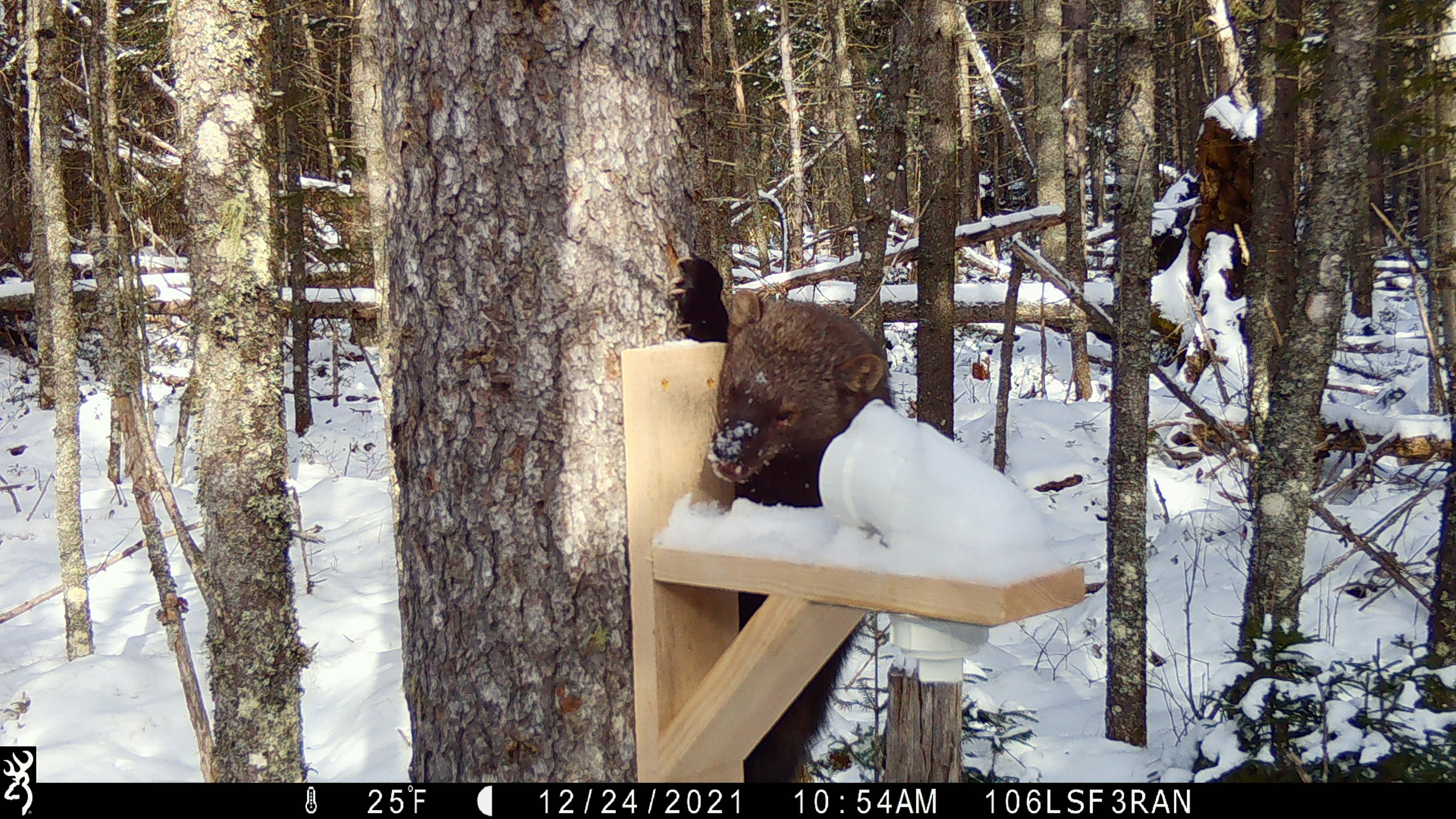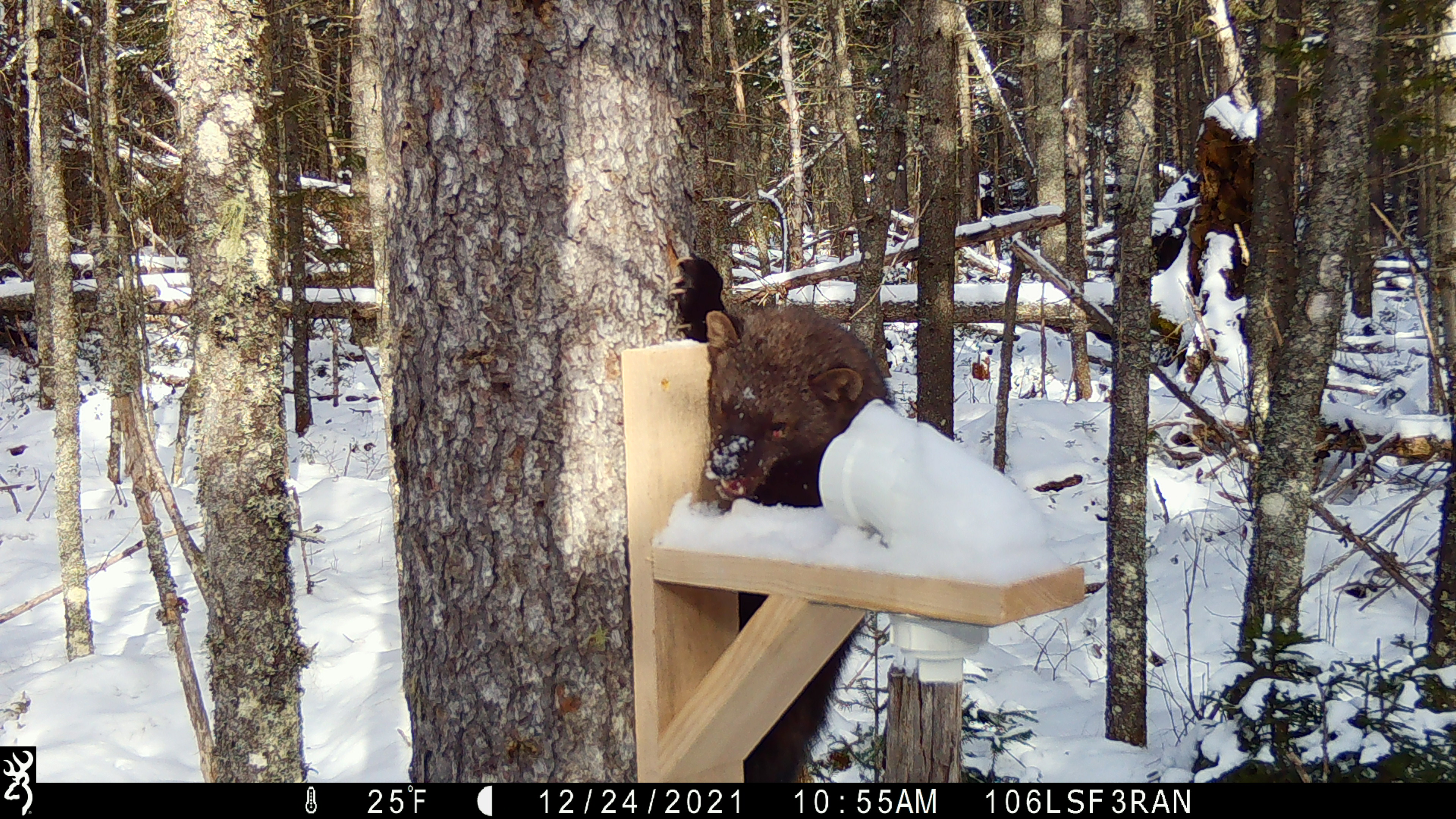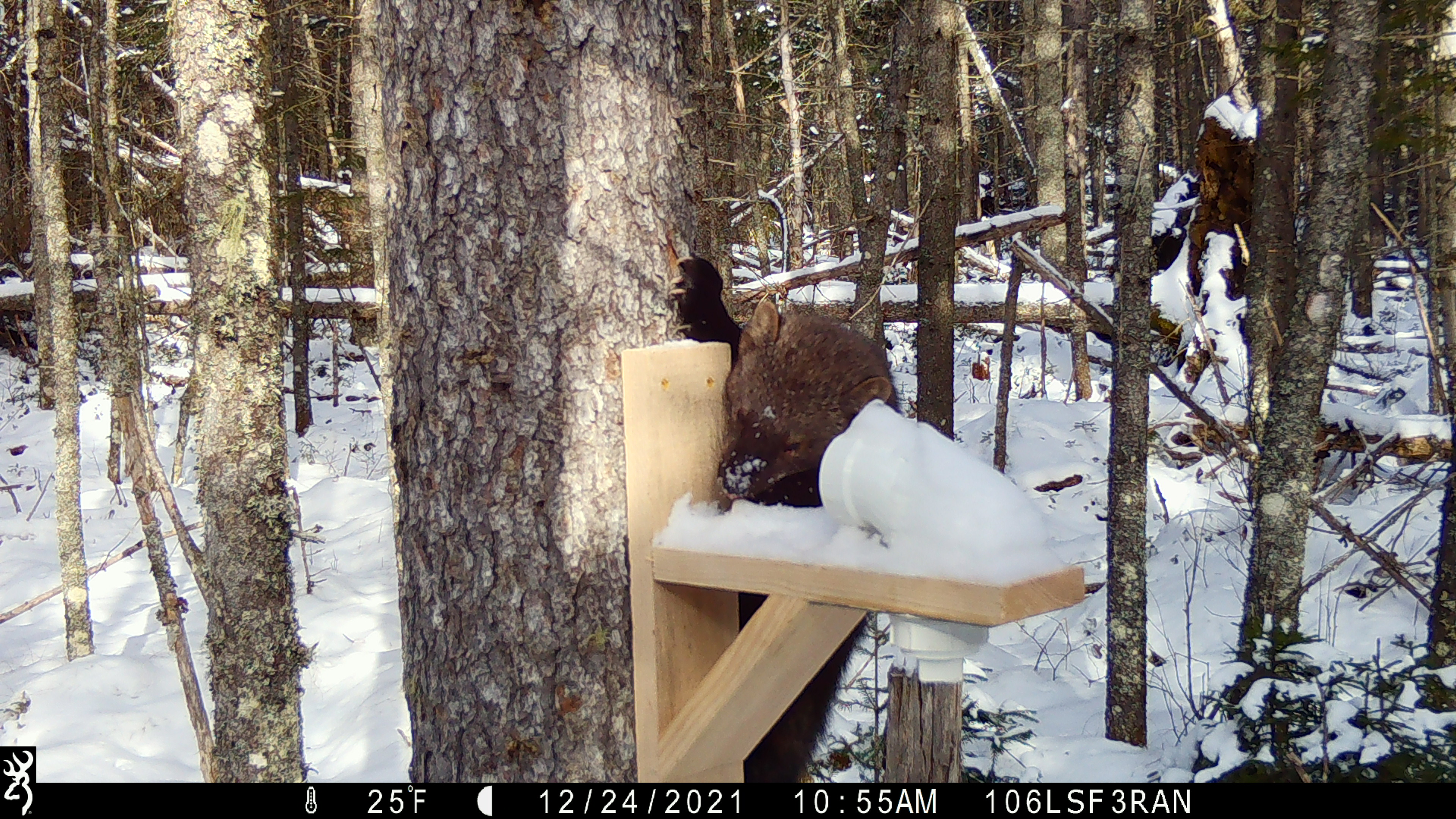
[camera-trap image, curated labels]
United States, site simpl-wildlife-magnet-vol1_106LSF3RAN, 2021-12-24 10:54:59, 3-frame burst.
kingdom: Animalia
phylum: Chordata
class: Mammalia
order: Carnivora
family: Mustelidae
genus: Pekania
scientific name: Pekania pennanti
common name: fisher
Fisher (Pekania pennanti).